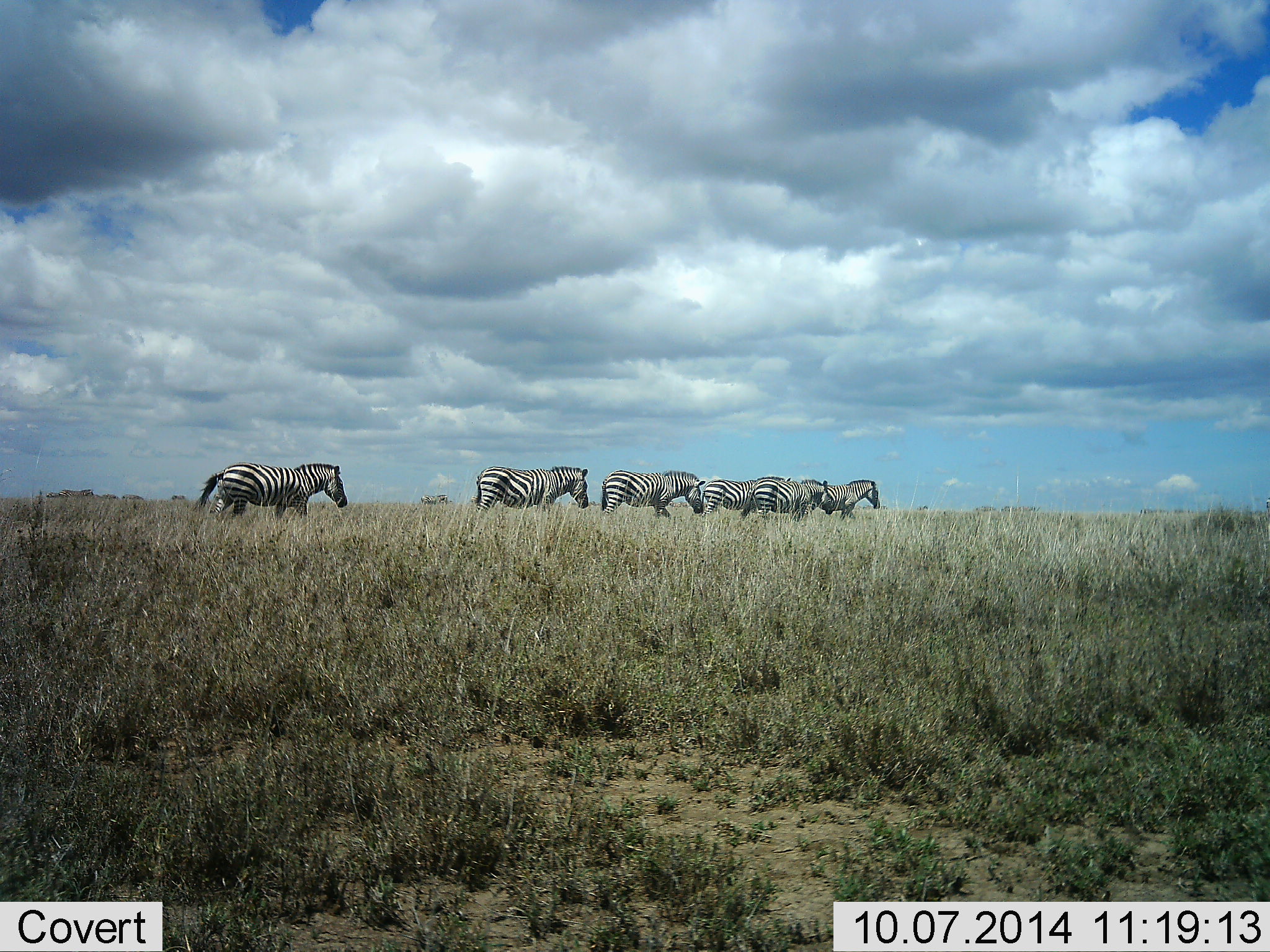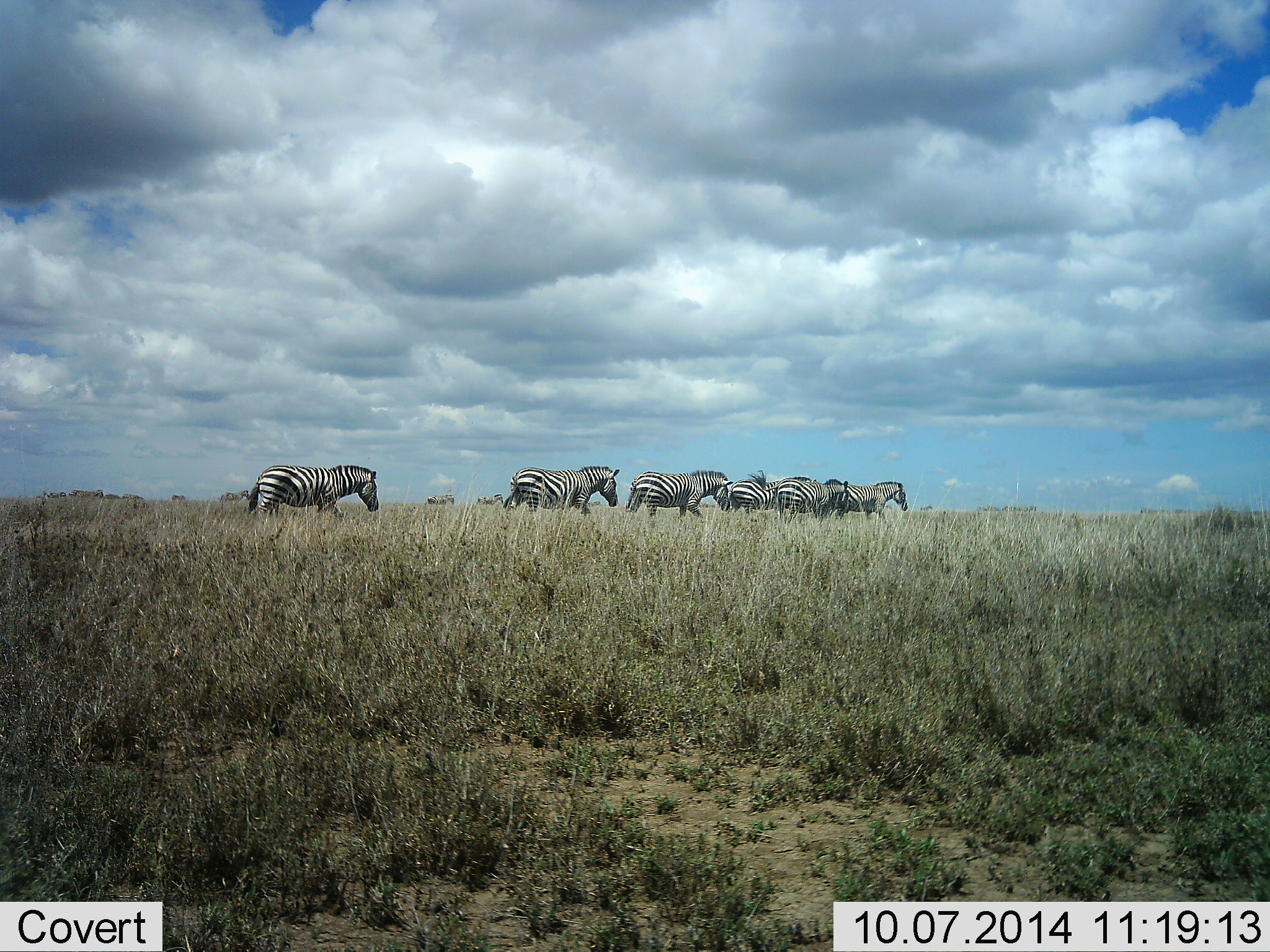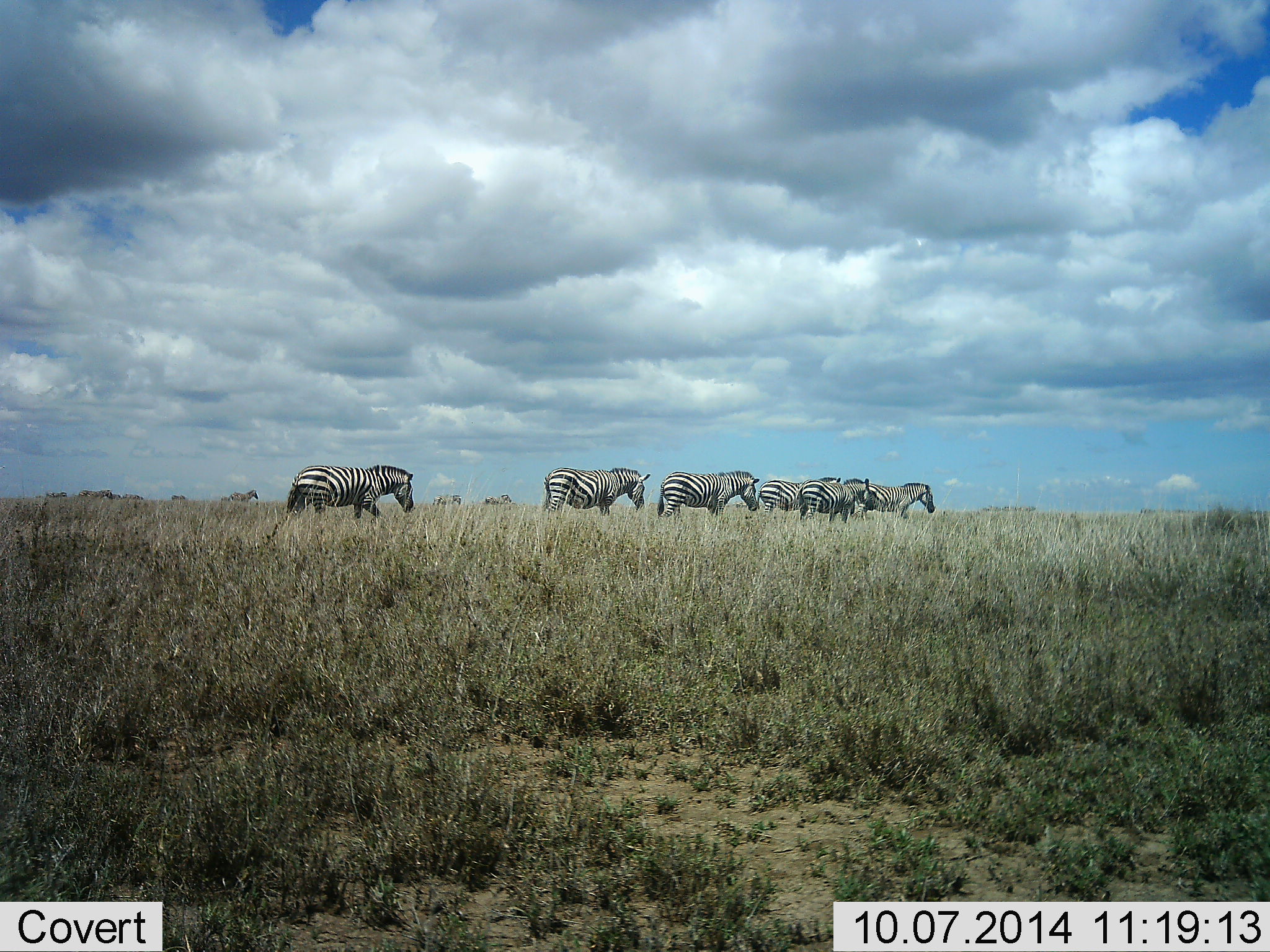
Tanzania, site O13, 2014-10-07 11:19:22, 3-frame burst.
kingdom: Animalia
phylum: Chordata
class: Mammalia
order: Perissodactyla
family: Equidae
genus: Equus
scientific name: Equus quagga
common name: plains zebra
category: zebra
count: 8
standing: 0%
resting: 0%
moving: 100%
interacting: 0%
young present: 0%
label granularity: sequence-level